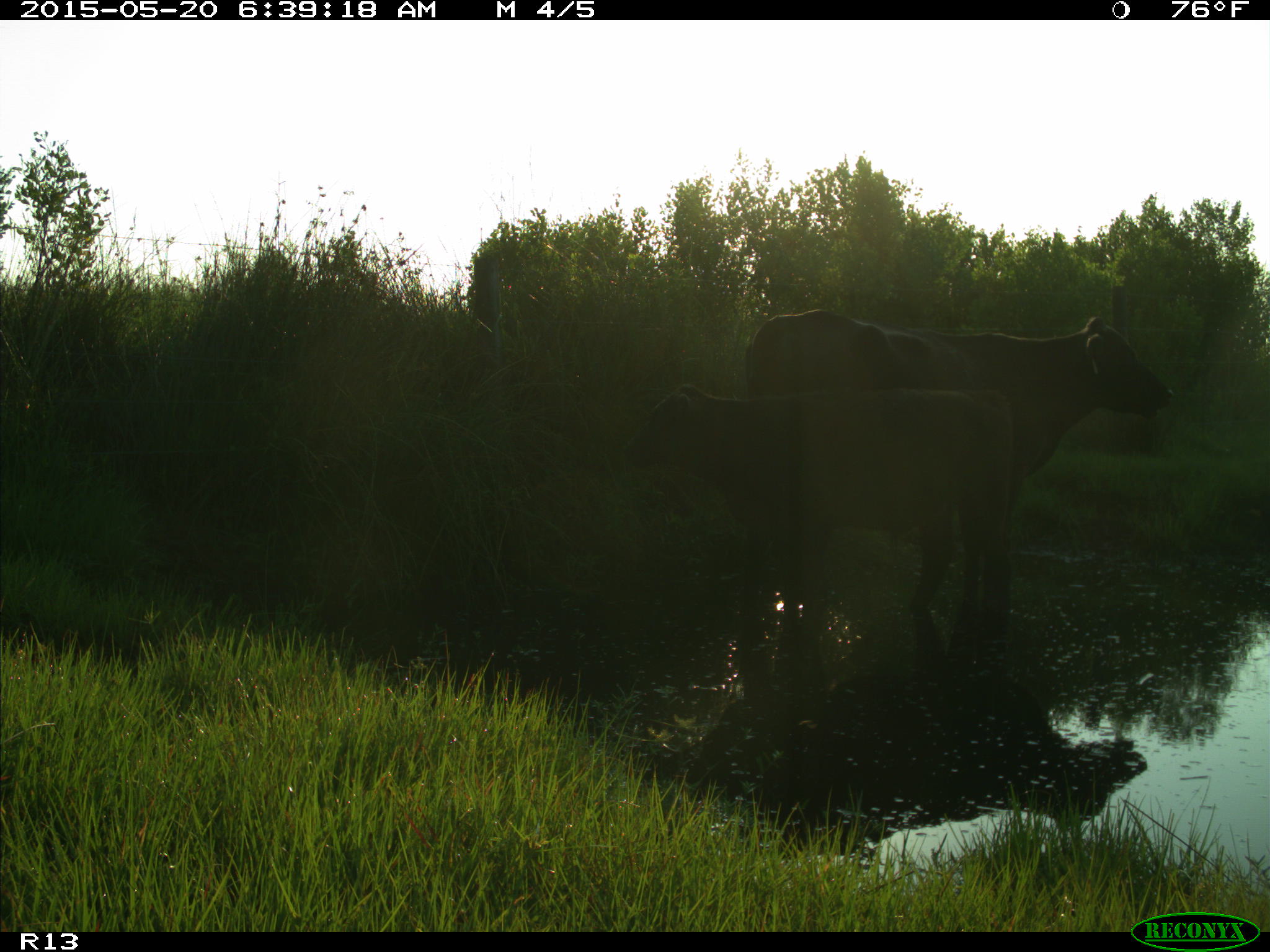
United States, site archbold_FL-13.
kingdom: Animalia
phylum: Chordata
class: Mammalia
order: Artiodactyla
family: Bovidae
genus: Bos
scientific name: Bos taurus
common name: domestic cow